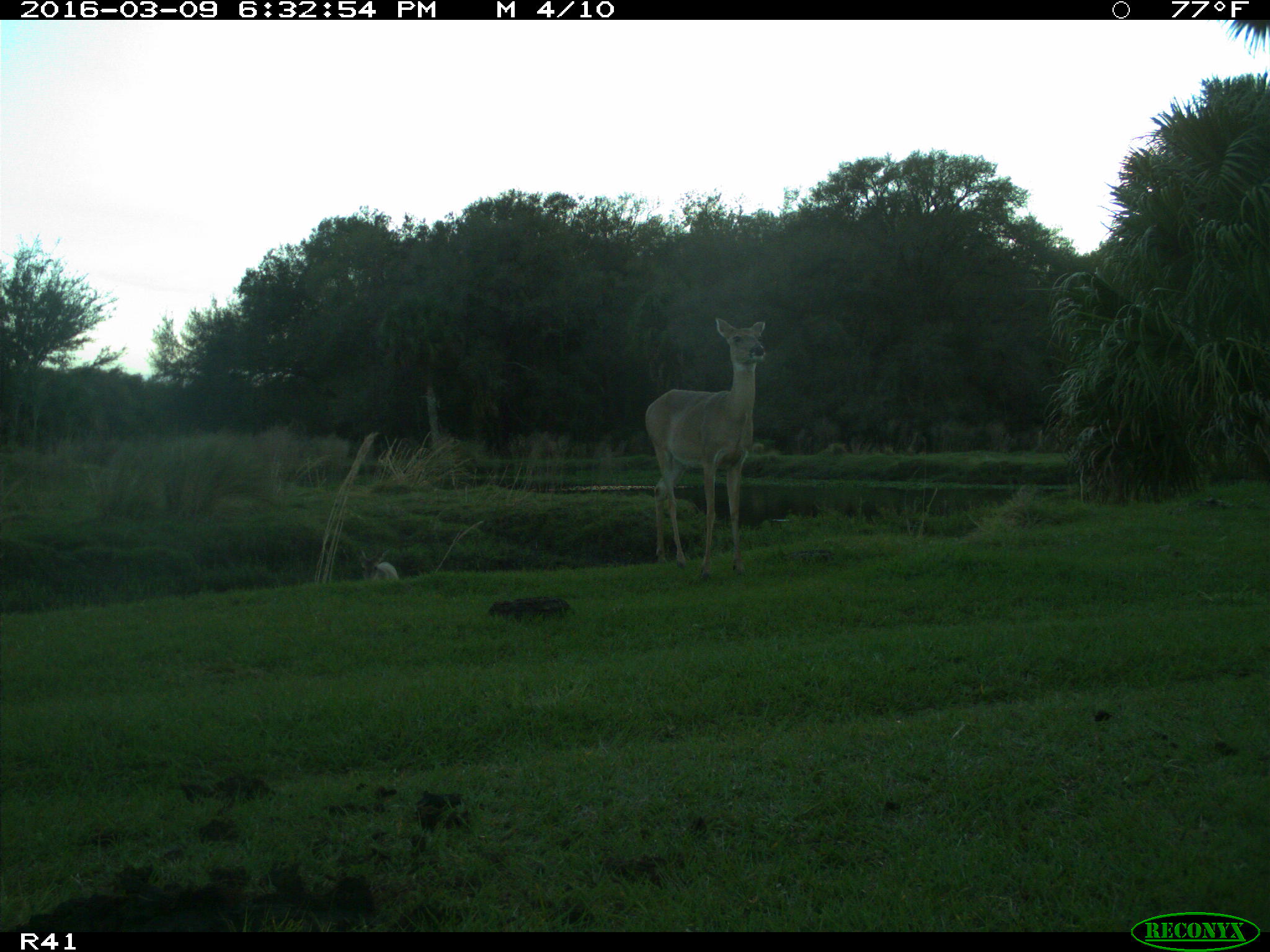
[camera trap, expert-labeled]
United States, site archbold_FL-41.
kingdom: Animalia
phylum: Chordata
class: Mammalia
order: Artiodactyla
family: Cervidae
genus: Odocoileus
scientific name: Odocoileus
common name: deer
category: unidentified deer